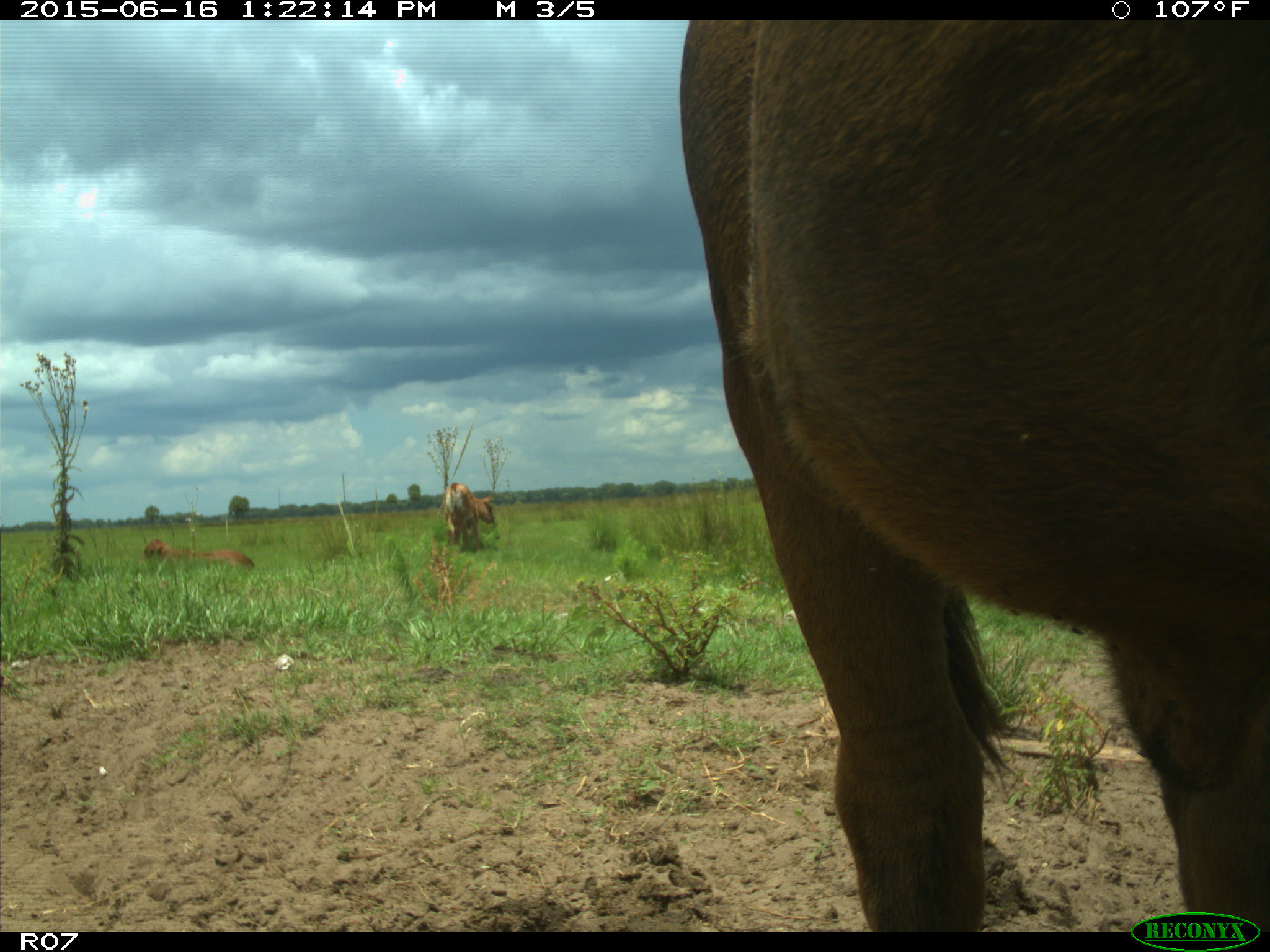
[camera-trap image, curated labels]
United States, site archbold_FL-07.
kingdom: Animalia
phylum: Chordata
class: Mammalia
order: Artiodactyla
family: Bovidae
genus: Bos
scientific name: Bos taurus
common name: domestic cow